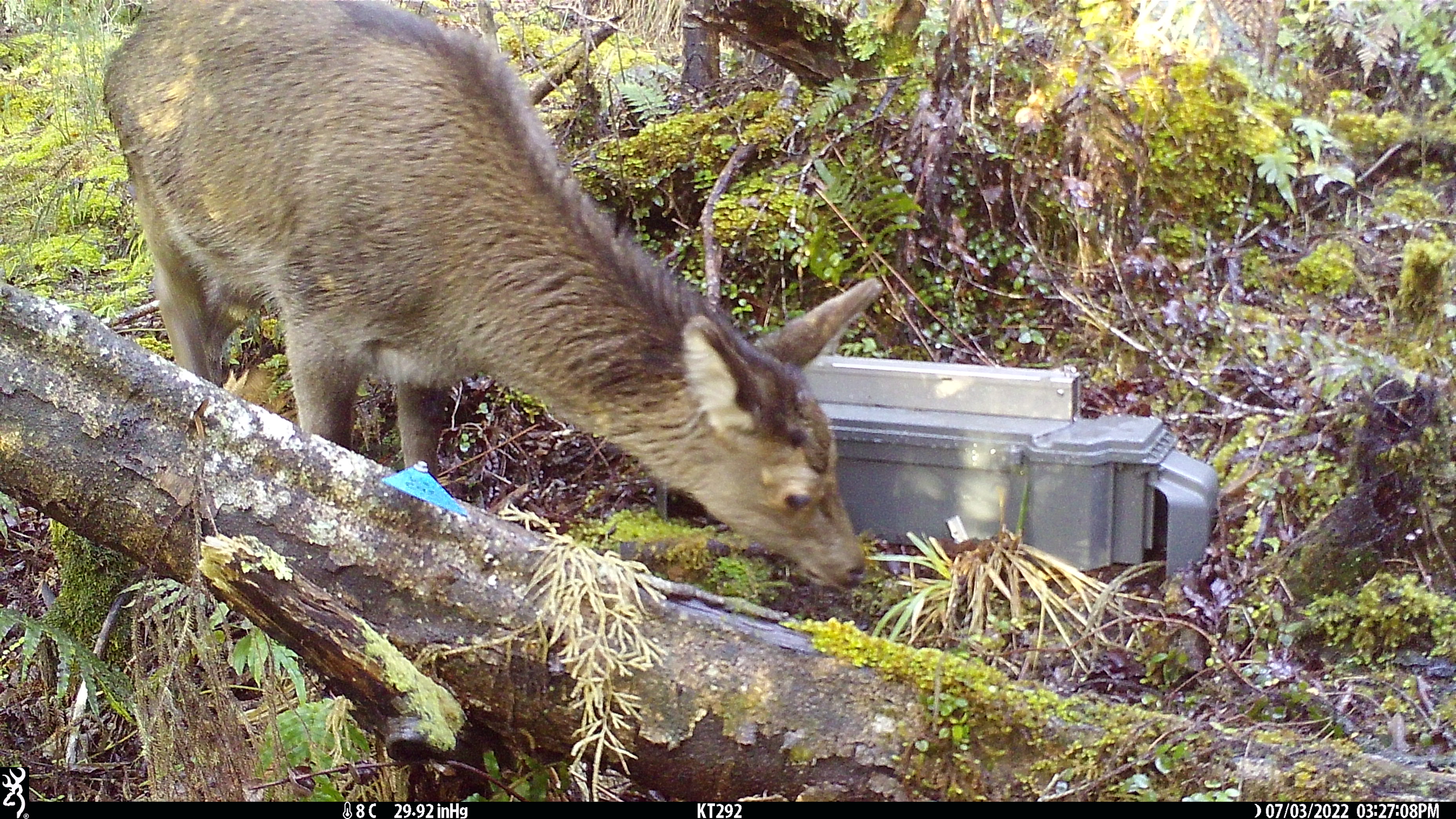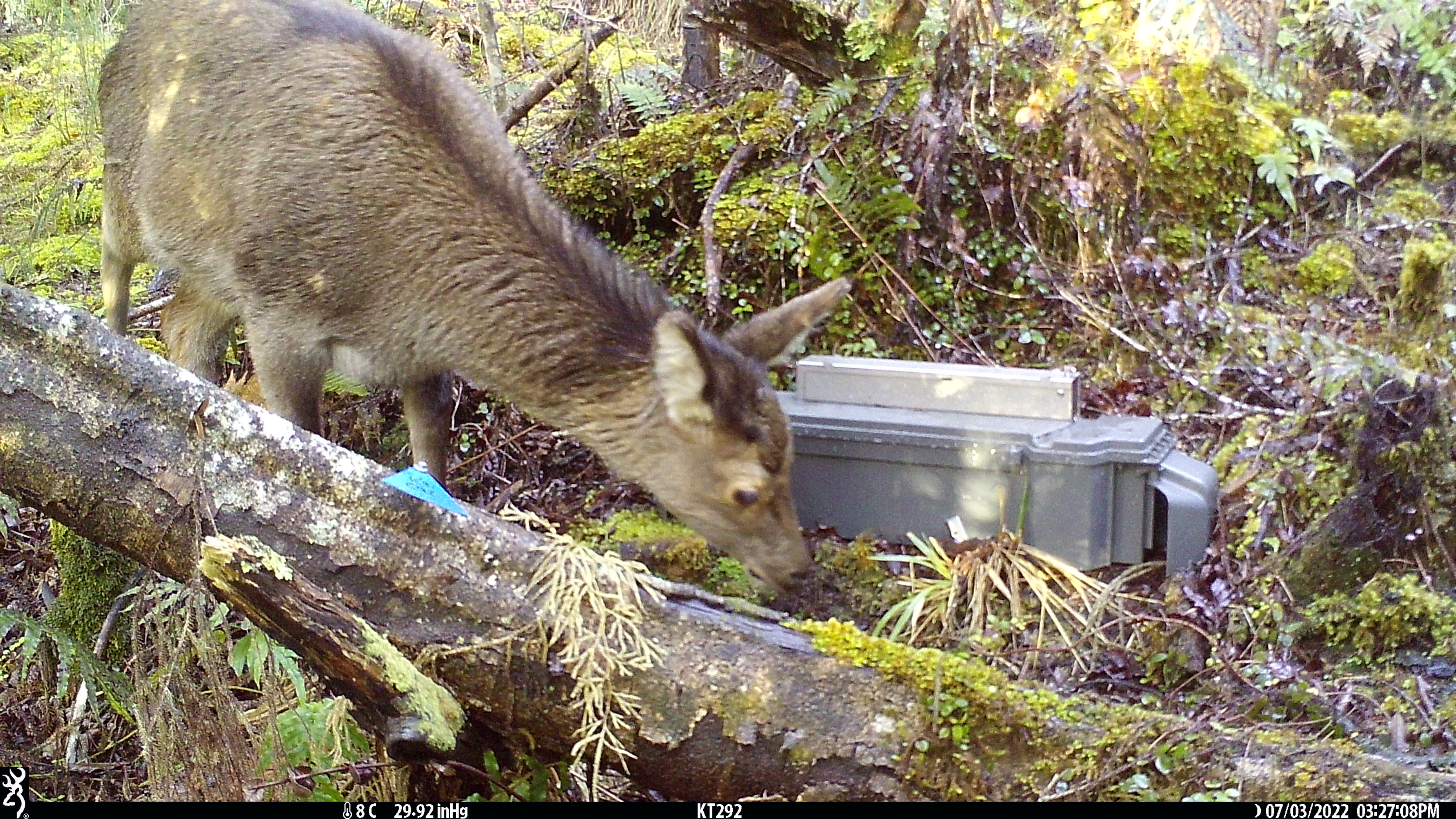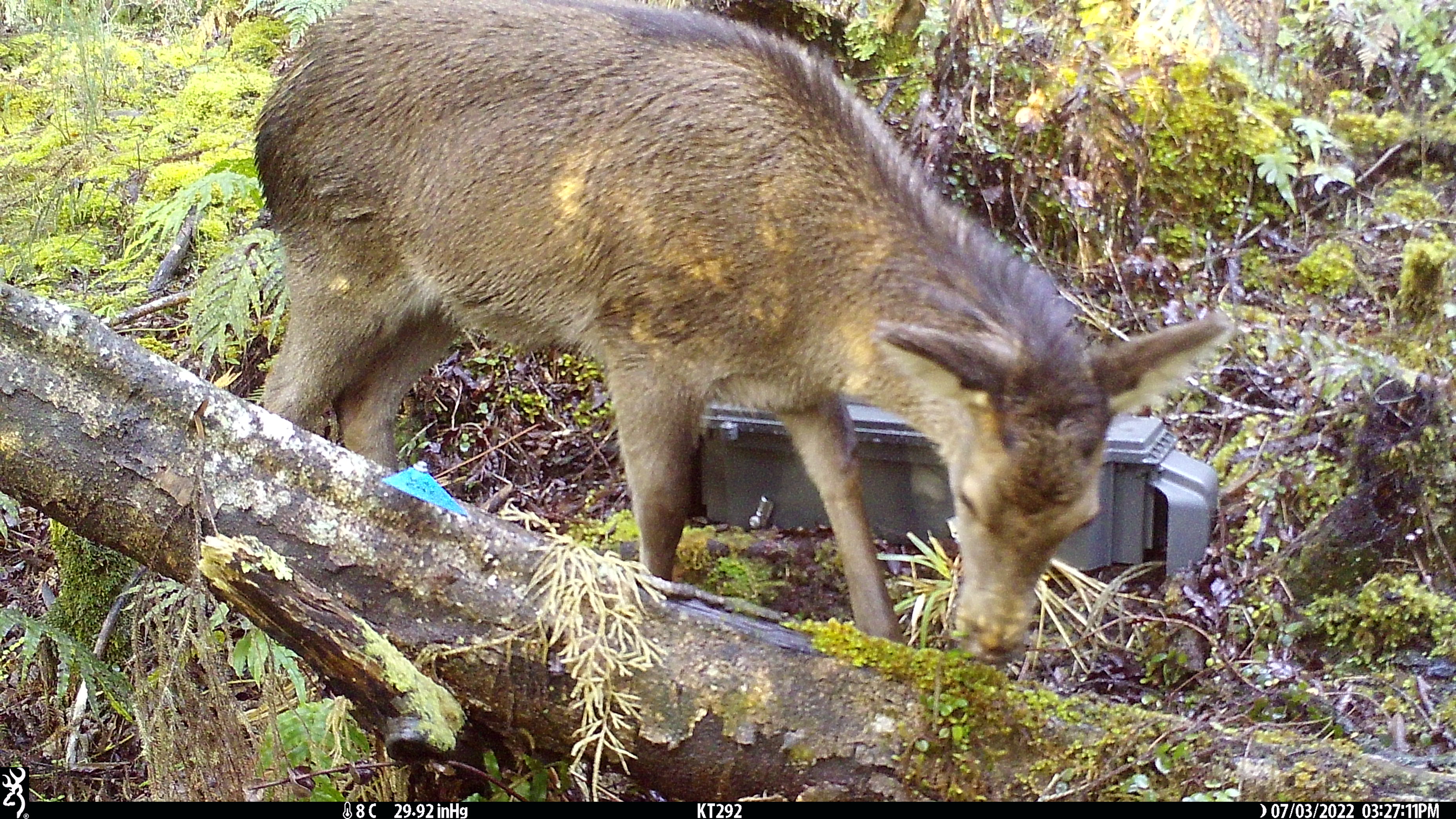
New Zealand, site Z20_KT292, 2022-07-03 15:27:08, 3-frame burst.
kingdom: Animalia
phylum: Chordata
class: Mammalia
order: Artiodactyla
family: Cervidae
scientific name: Cervidae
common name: deer